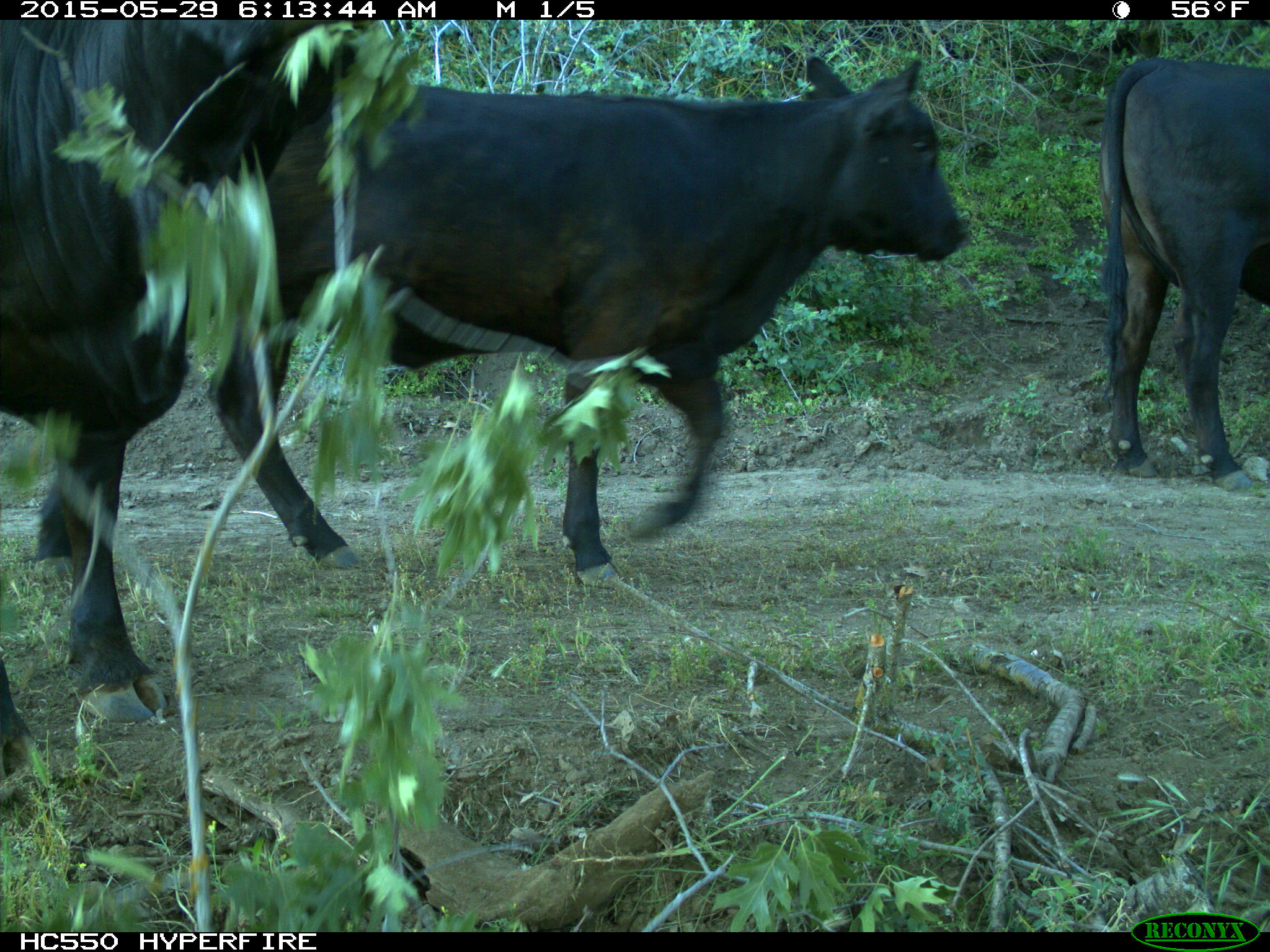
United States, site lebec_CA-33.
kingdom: Animalia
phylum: Chordata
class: Mammalia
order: Artiodactyla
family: Bovidae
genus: Bos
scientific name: Bos taurus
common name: domestic cow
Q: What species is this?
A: Bos taurus (domestic cow).